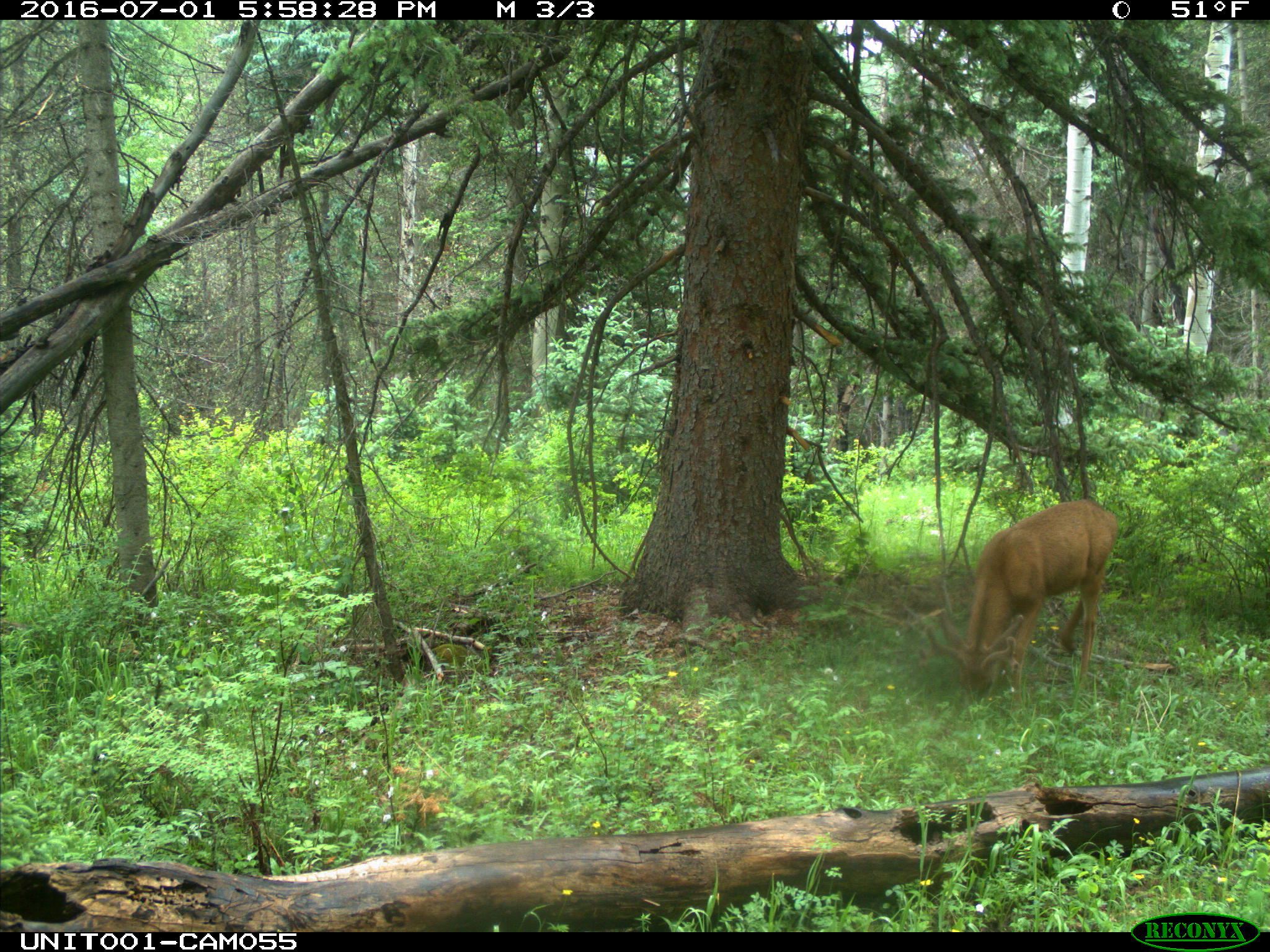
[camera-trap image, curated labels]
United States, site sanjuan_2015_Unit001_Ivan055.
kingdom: Animalia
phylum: Chordata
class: Mammalia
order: Artiodactyla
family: Cervidae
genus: Odocoileus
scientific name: Odocoileus hemionus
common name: mule deer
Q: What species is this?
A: Odocoileus hemionus (mule deer).